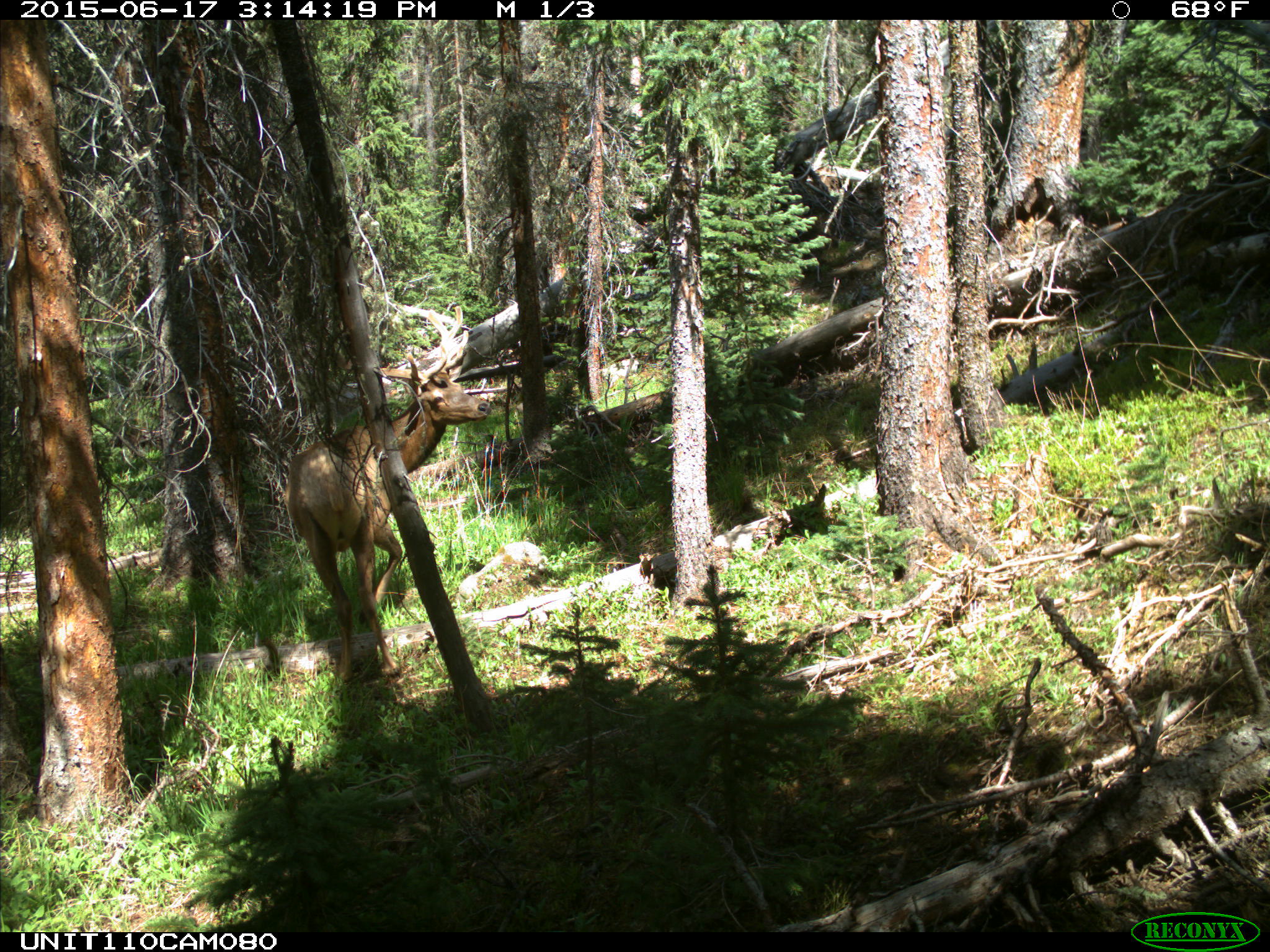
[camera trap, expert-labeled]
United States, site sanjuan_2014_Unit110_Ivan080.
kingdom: Animalia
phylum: Chordata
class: Mammalia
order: Artiodactyla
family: Cervidae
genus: Cervus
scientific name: Cervus elaphus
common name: red deer